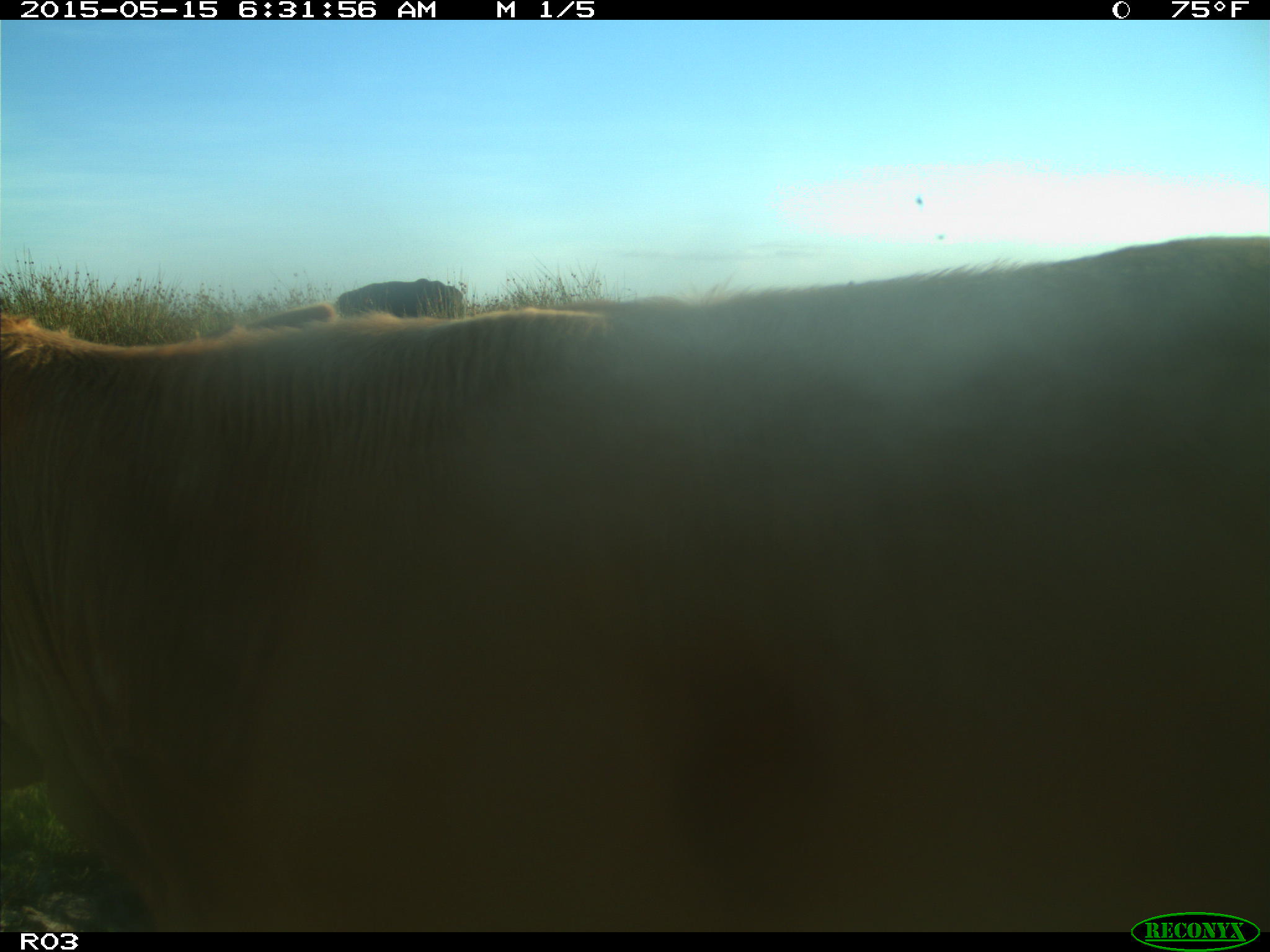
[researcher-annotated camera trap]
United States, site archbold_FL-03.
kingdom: Animalia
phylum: Chordata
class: Mammalia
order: Artiodactyla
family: Bovidae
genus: Bos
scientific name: Bos taurus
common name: domestic cow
Bos taurus (domestic cow).